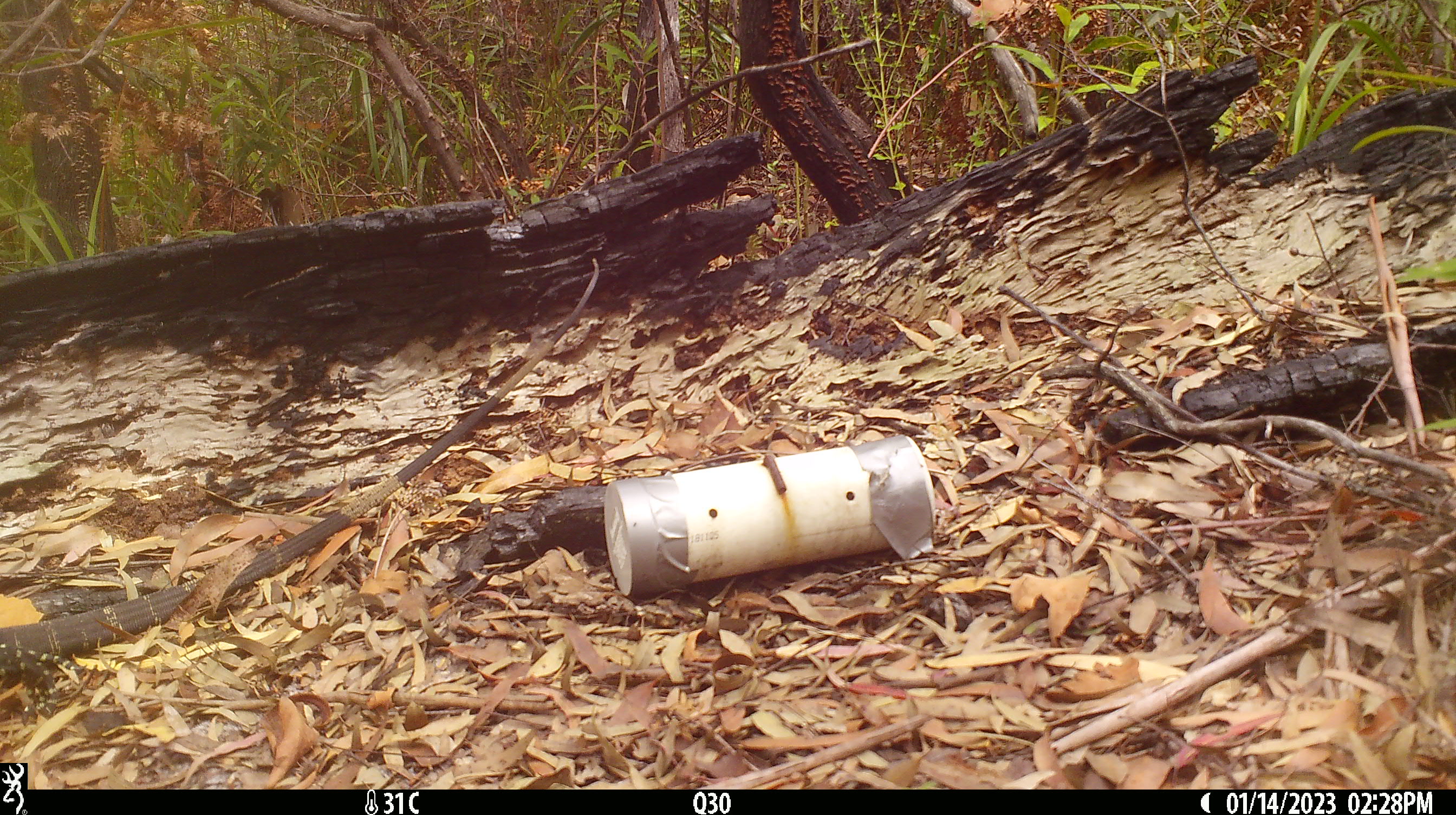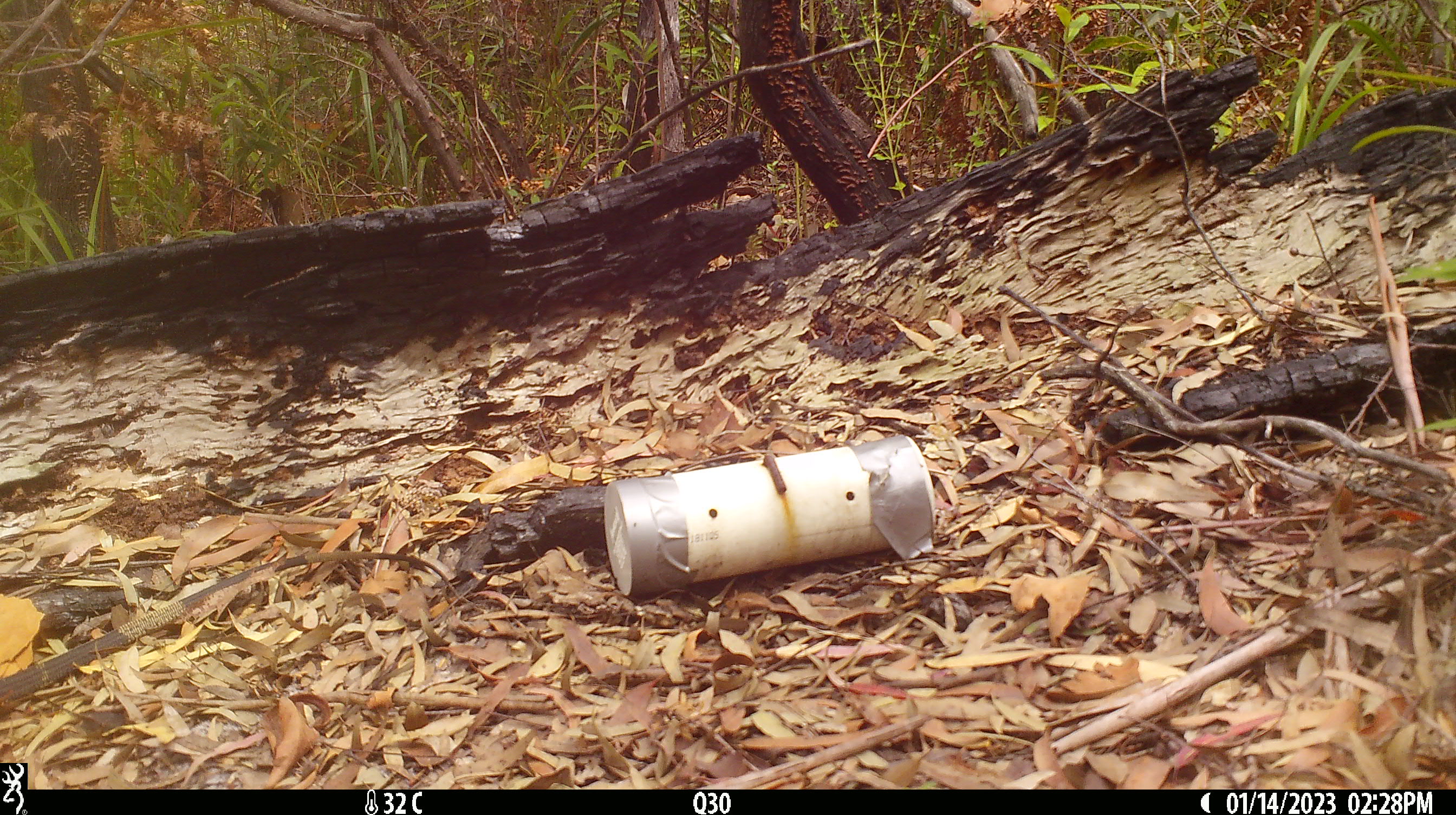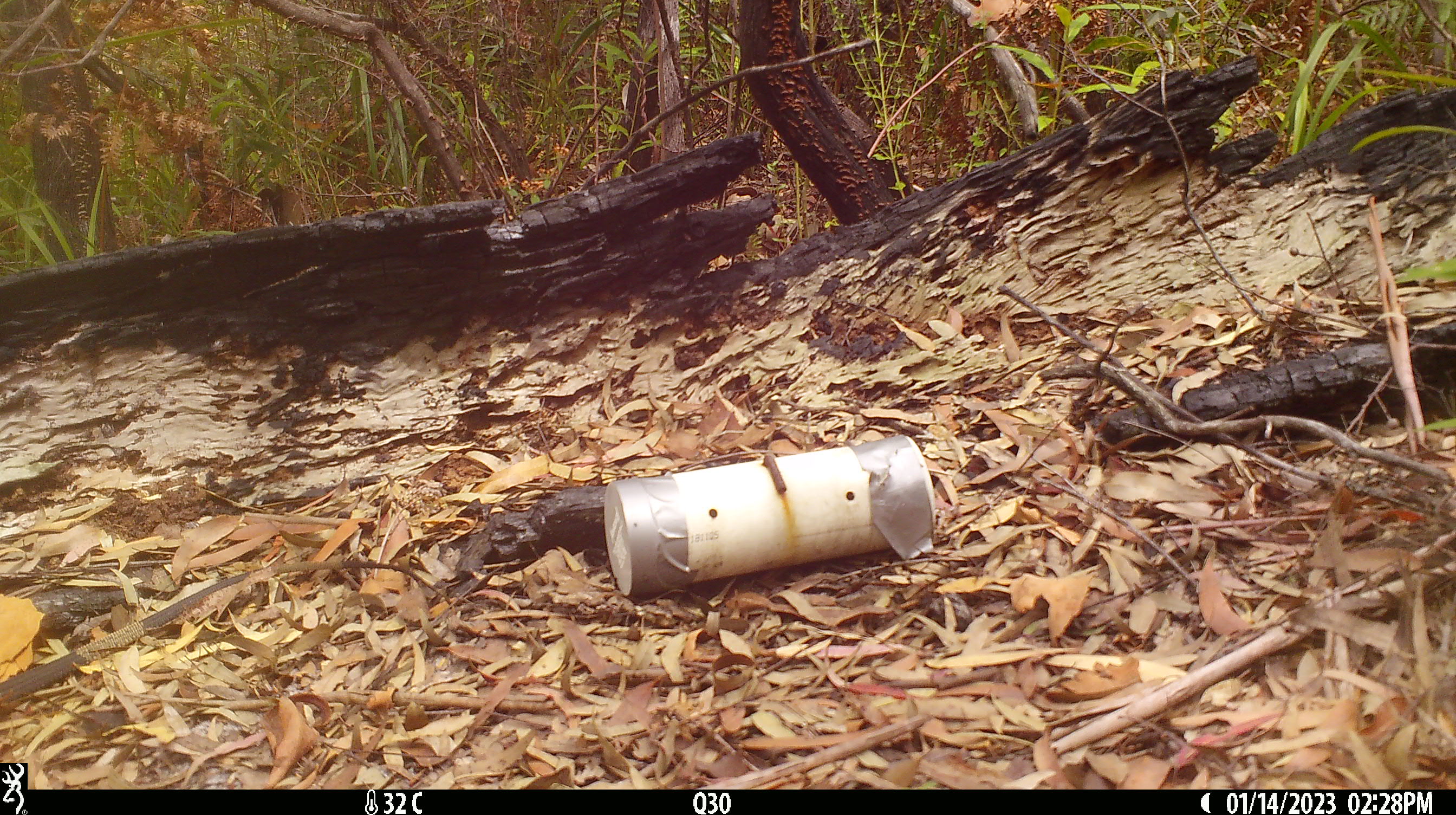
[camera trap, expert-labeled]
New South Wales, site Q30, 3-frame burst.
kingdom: Animalia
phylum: Chordata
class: Reptilia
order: Squamata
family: Varanidae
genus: Varanus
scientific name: Varanus varius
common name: lace monitor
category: goanna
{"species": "goanna (lace monitor) (Varanus varius)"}